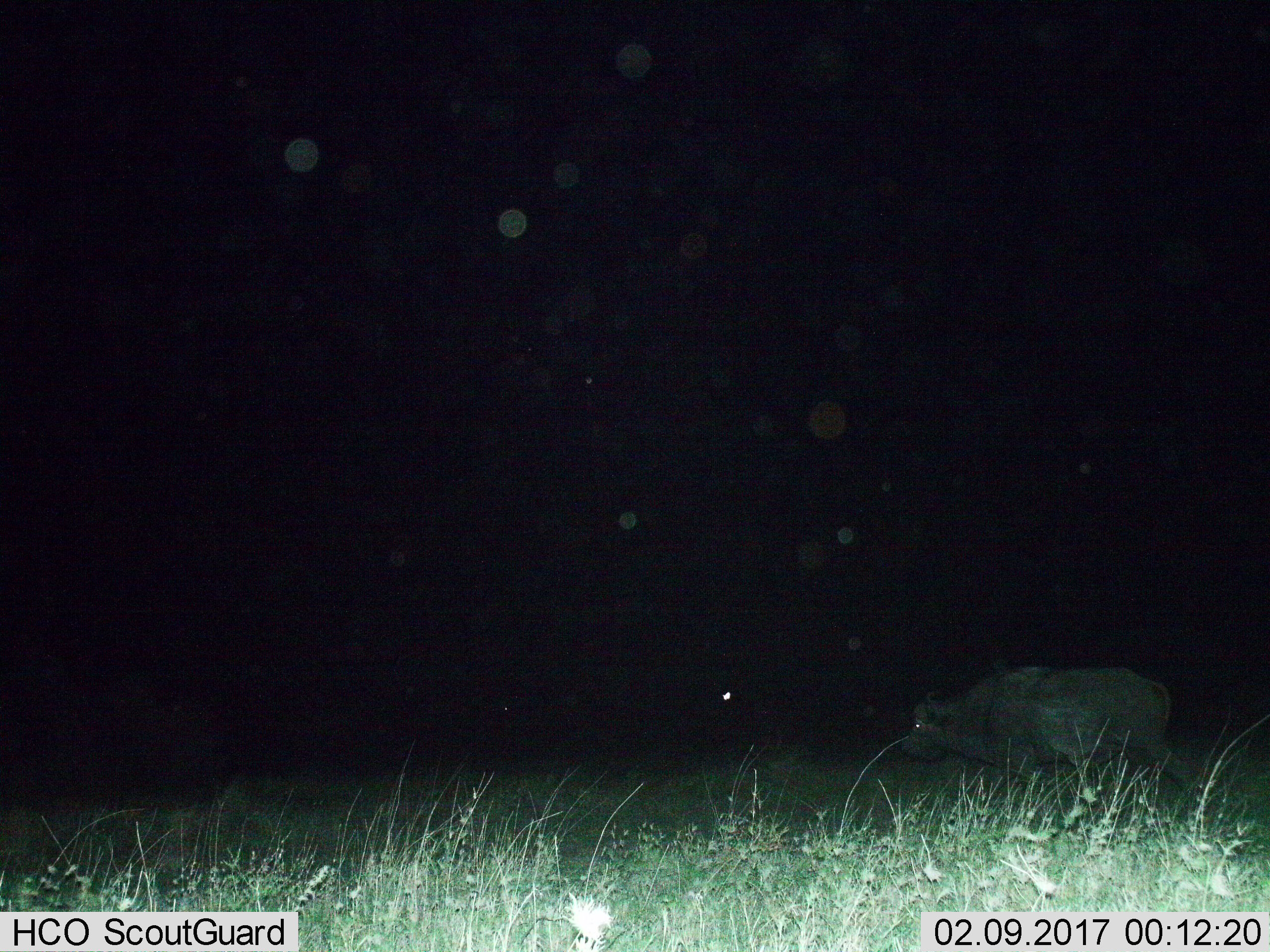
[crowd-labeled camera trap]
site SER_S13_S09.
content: unidentified animal